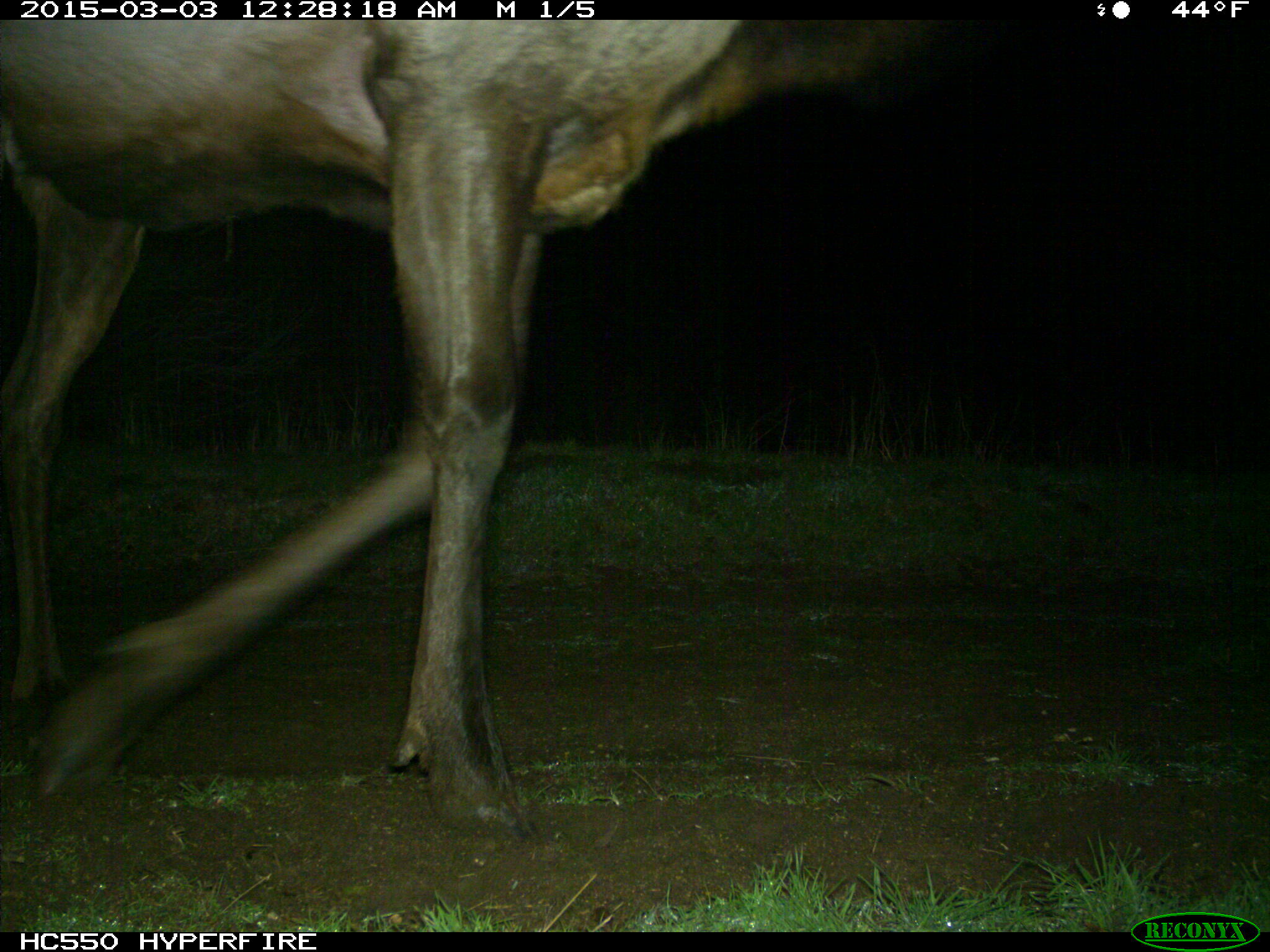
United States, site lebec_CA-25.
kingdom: Animalia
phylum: Chordata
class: Mammalia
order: Artiodactyla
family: Cervidae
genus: Cervus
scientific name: Cervus canadensis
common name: elk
Cervus canadensis (elk).